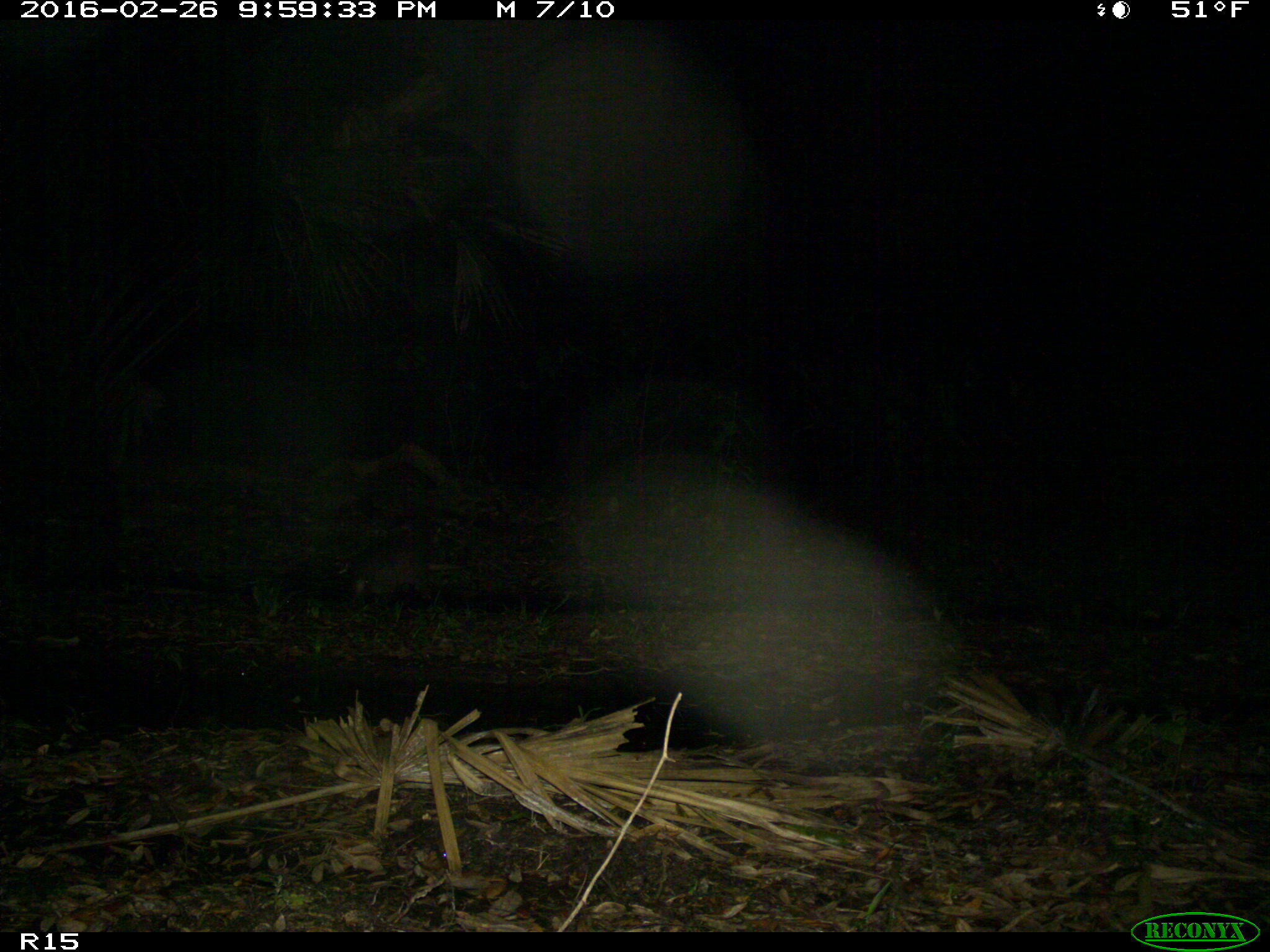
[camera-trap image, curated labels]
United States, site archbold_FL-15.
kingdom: Animalia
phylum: Chordata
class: Mammalia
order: Cingulata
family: Dasypodidae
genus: Dasypus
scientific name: Dasypus novemcinctus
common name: nine-banded armadillo